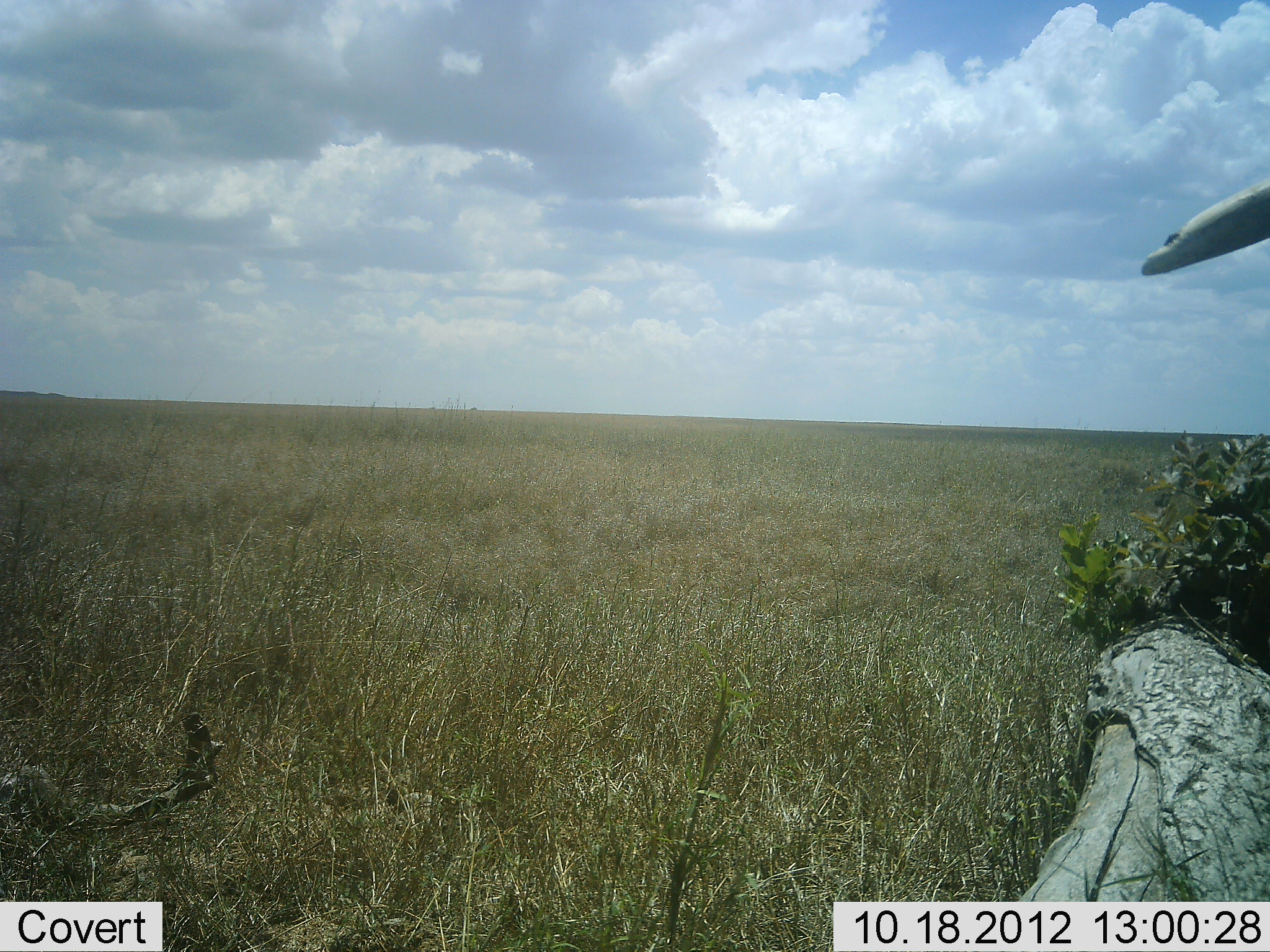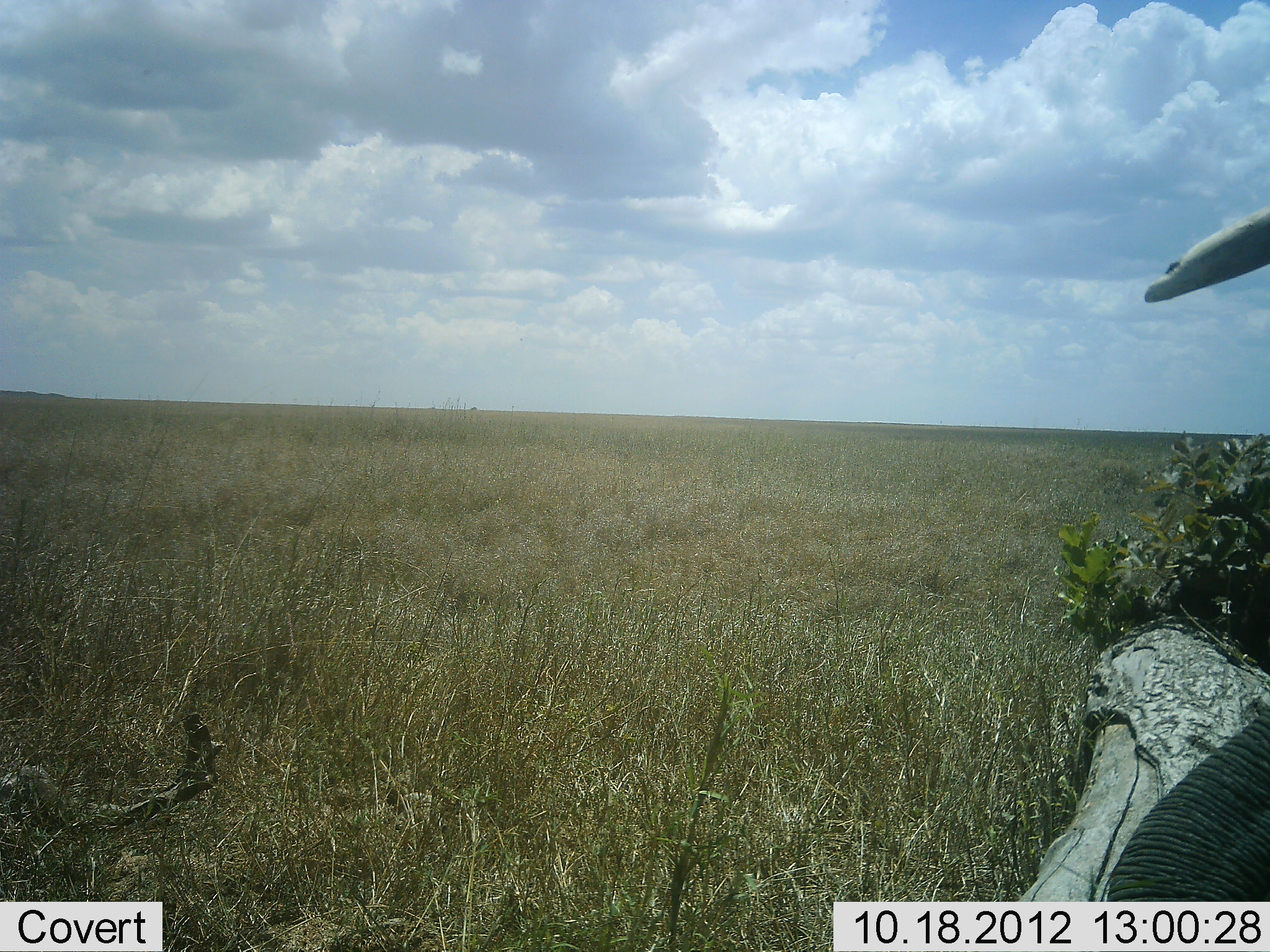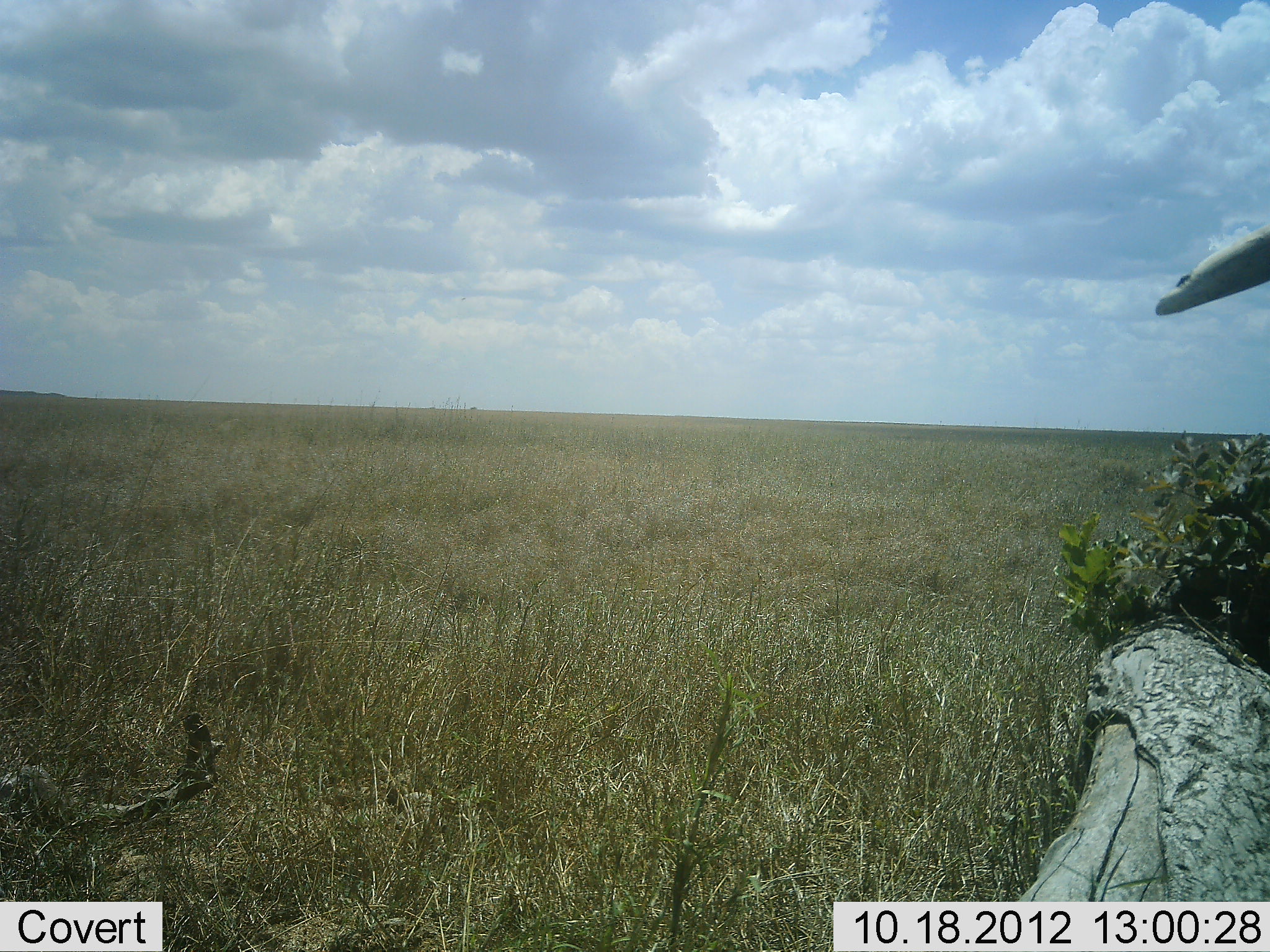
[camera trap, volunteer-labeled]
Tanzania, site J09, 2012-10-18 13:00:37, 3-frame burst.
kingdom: Animalia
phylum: Chordata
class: Mammalia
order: Proboscidea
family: Elephantidae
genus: Loxodonta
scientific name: Loxodonta africana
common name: african bush elephant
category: elephant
Elephant (african bush elephant) (Loxodonta africana), count 1. Behavior (volunteer vote fractions): standing 80%, resting 0%, moving 10%, interacting 0%. Young present (vote fraction): 0%. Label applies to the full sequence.